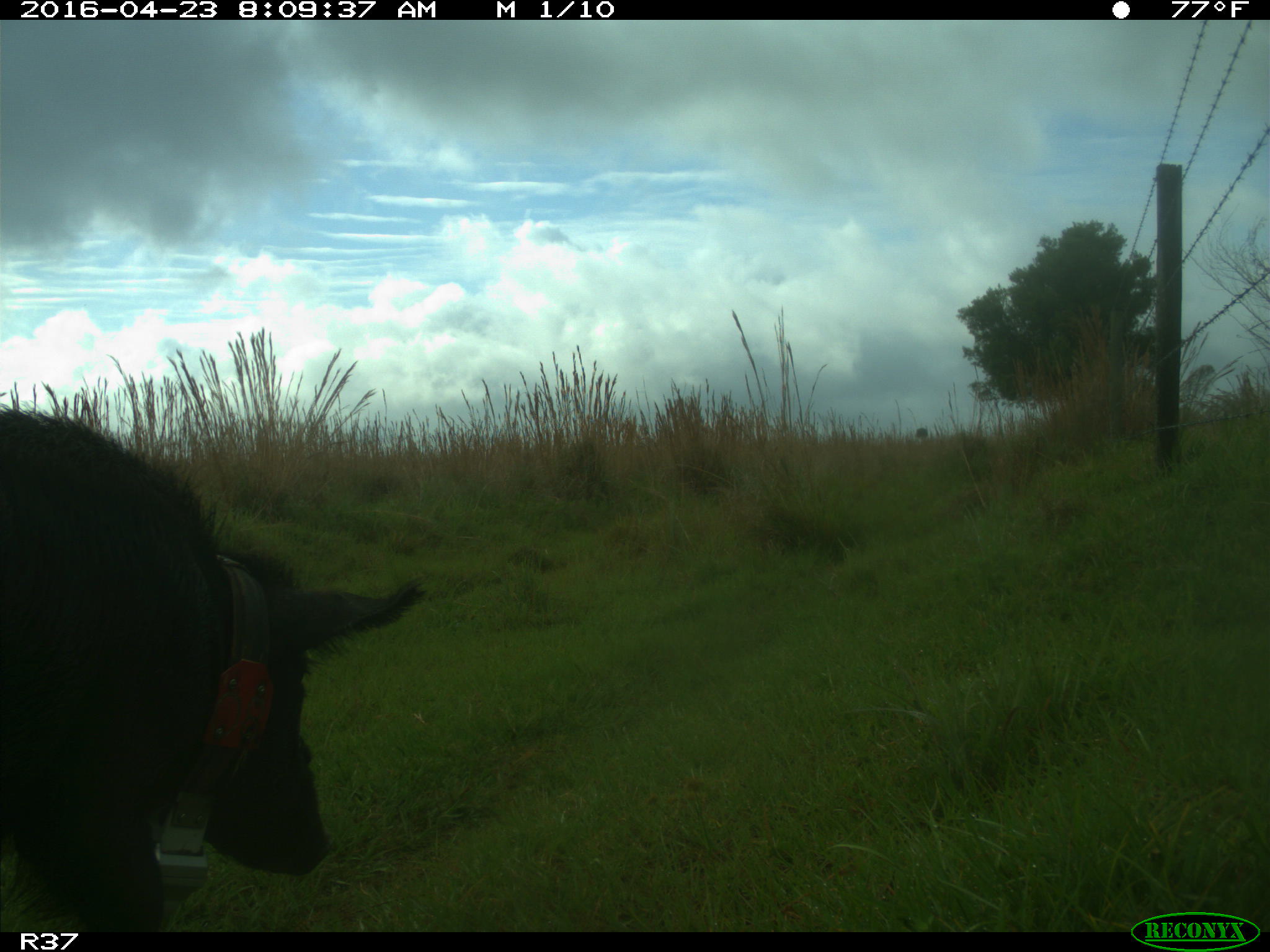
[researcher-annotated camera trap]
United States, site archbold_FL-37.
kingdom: Animalia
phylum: Chordata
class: Mammalia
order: Artiodactyla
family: Suidae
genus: Sus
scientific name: Sus scrofa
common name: wild boar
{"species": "Sus scrofa (wild boar)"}